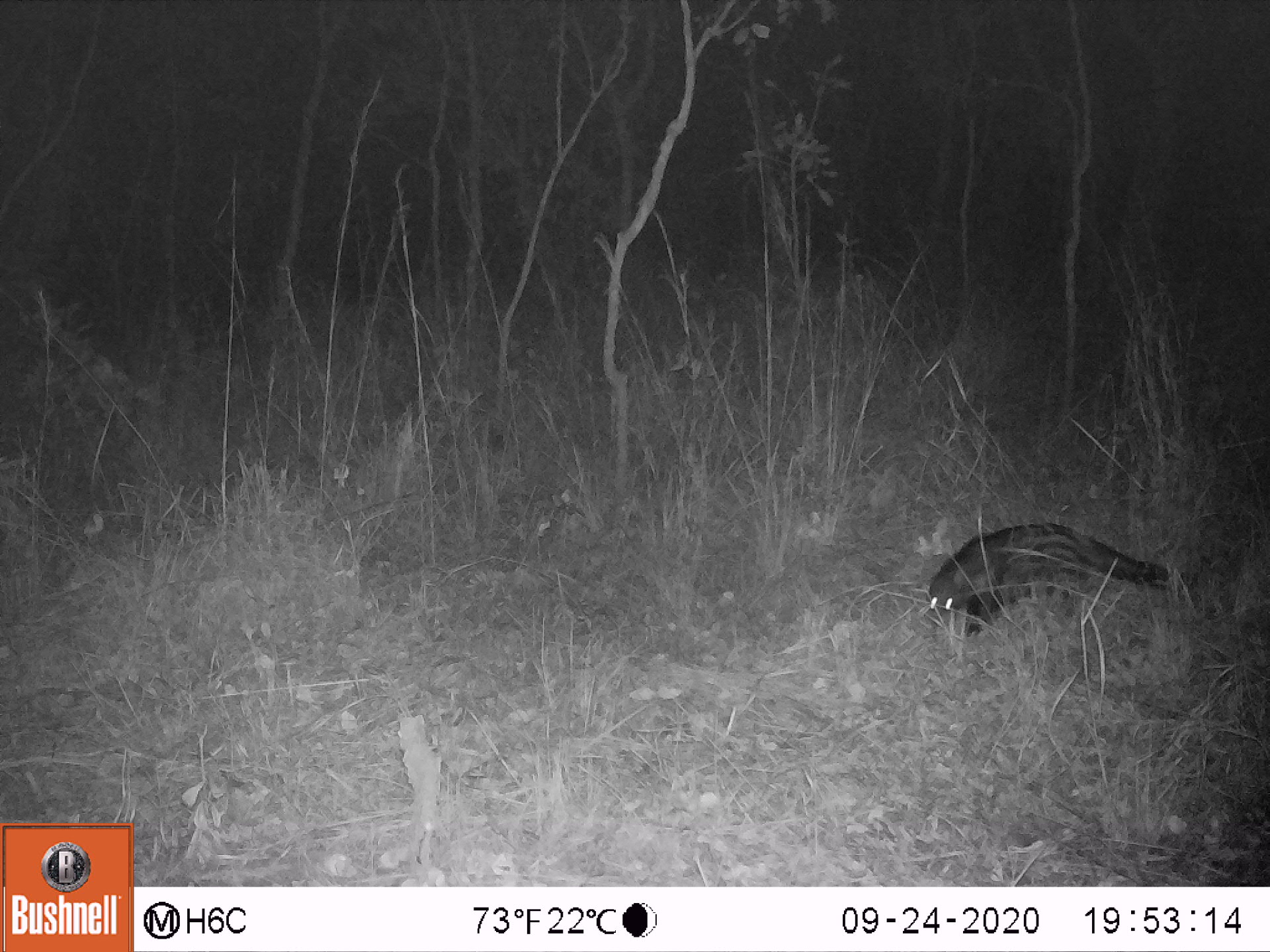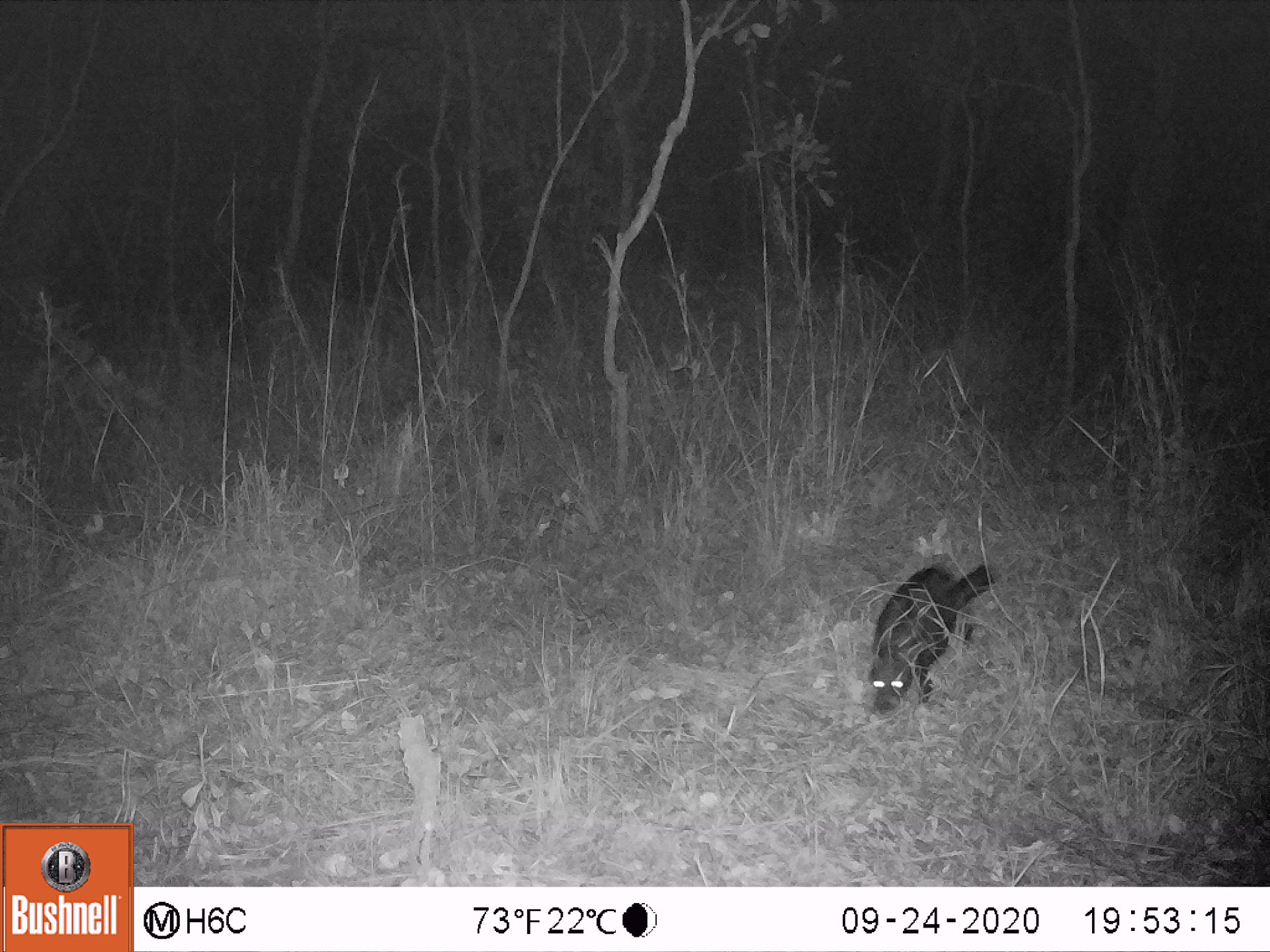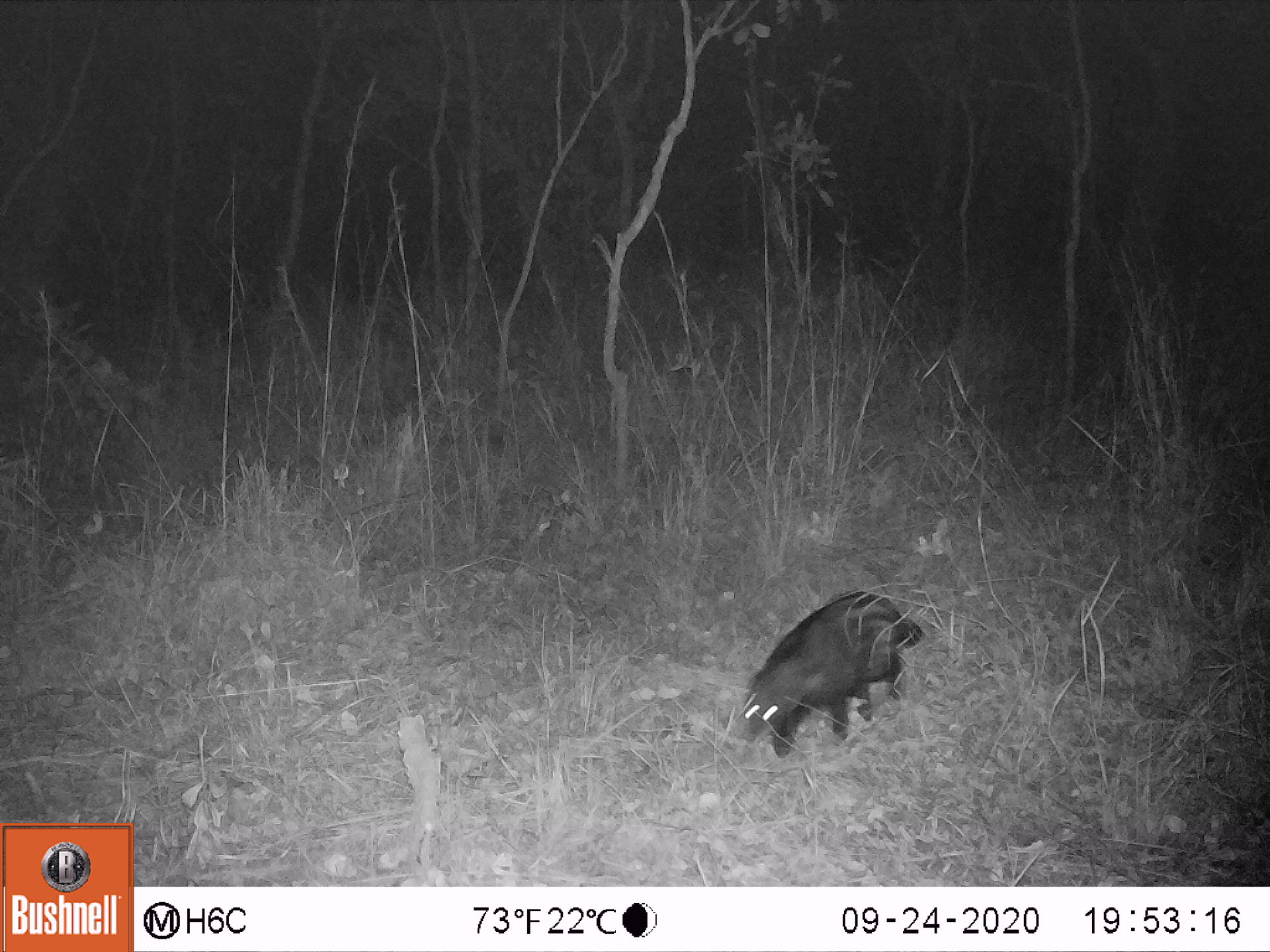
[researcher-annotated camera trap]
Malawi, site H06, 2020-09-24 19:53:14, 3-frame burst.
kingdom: Animalia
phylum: Chordata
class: Mammalia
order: Carnivora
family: Viverridae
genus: Civettictis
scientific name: Civettictis civetta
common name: african civet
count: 1